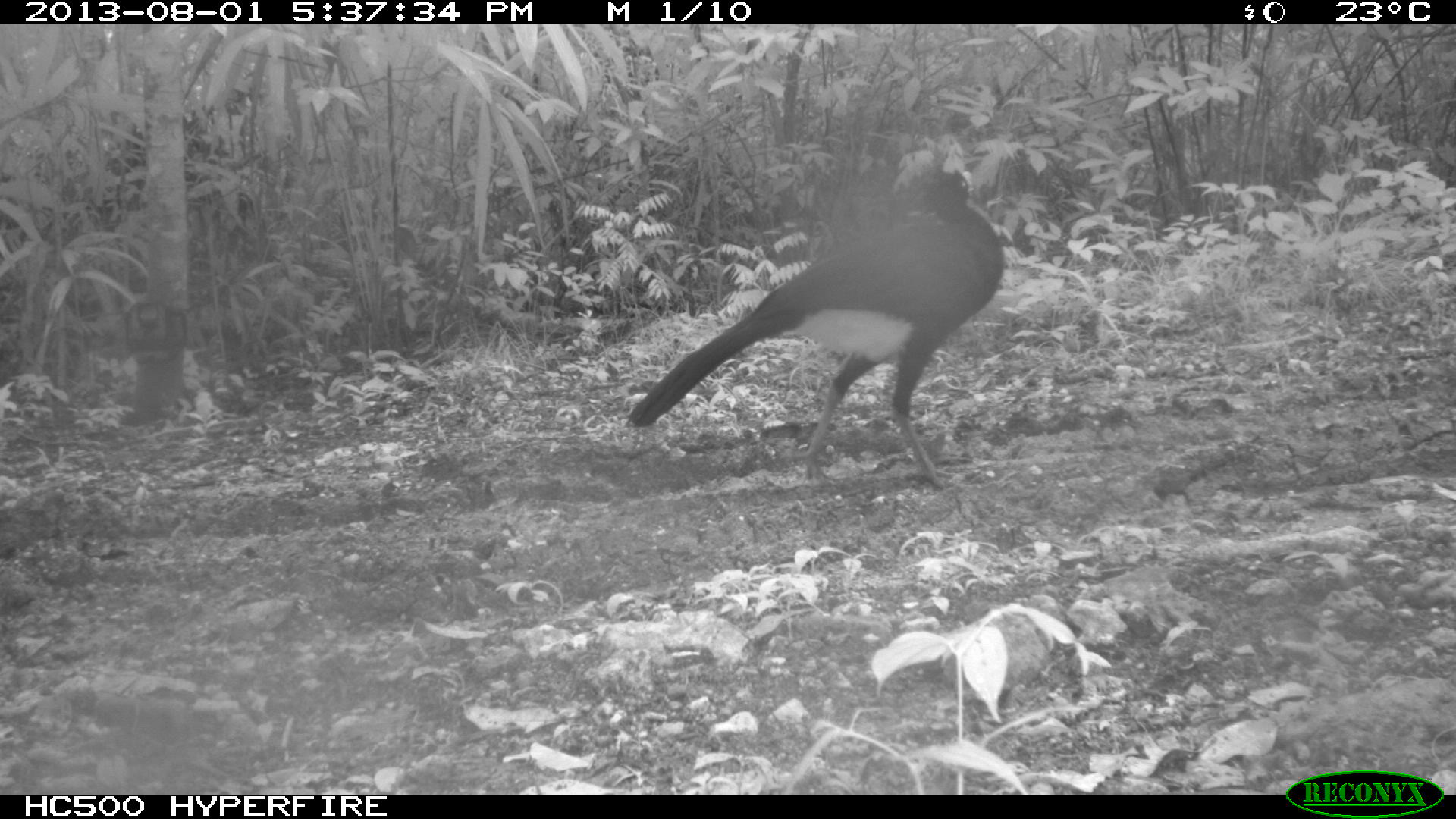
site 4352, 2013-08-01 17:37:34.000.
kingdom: Animalia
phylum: Chordata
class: Aves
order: Galliformes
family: Cracidae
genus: Crax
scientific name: Crax rubra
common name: great curassow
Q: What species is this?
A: Crax rubra (great curassow).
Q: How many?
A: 1.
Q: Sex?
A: Male.